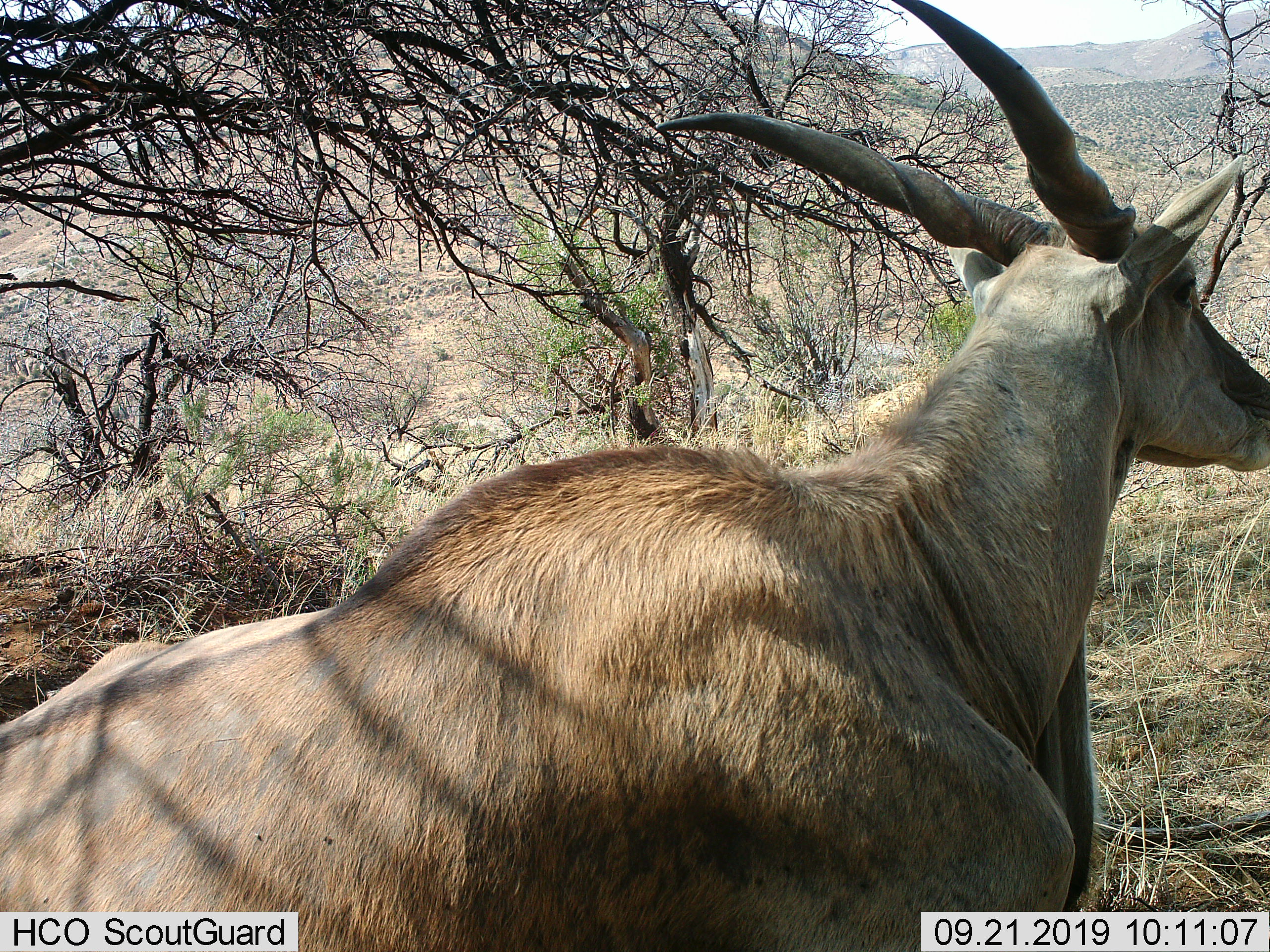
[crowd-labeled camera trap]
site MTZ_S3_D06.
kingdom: Animalia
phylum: Chordata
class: Mammalia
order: Artiodactyla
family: Bovidae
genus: Tragelaphus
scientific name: Tragelaphus oryx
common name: eland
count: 1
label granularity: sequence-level